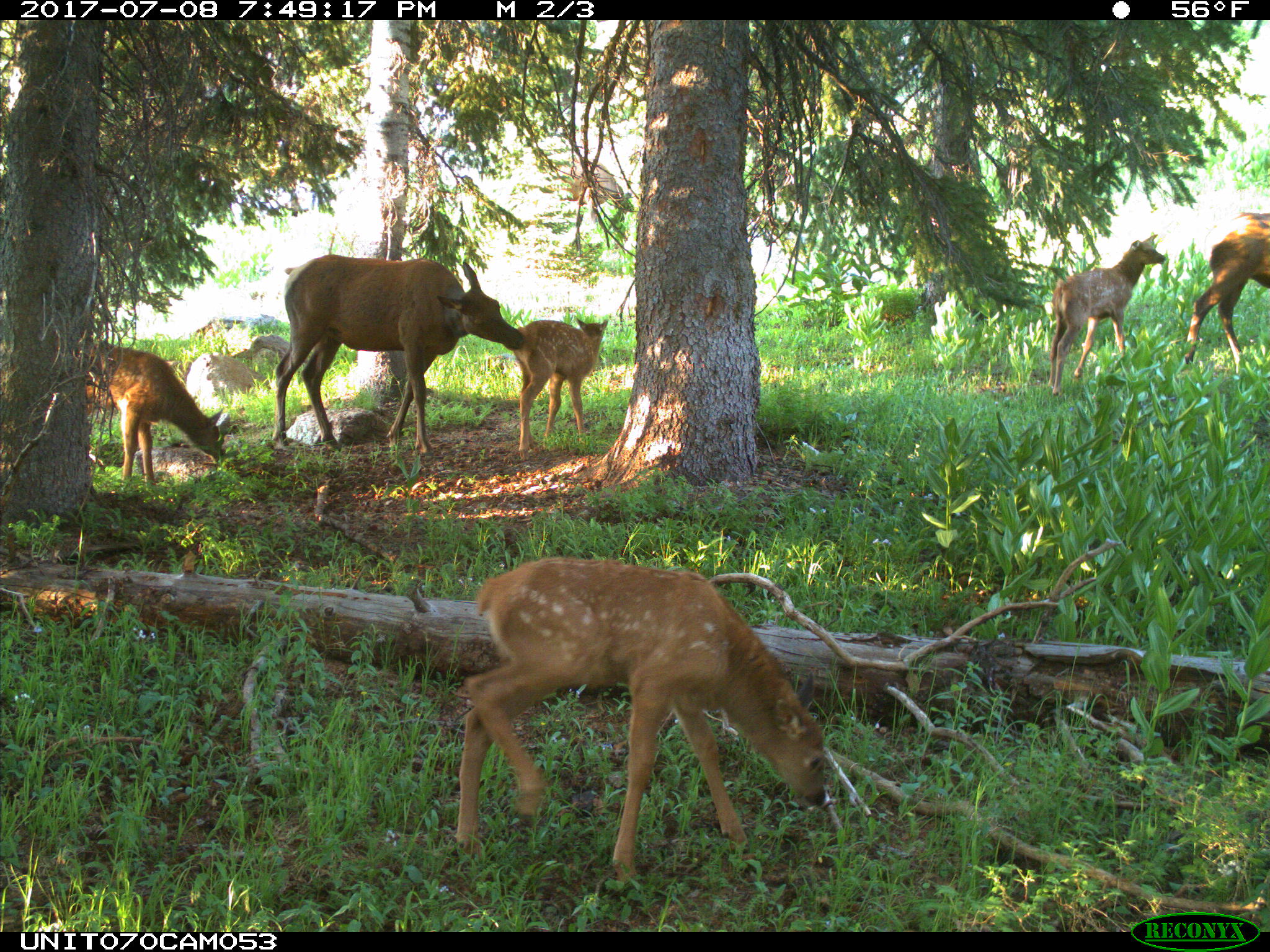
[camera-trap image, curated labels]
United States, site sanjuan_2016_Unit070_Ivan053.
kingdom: Animalia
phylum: Chordata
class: Mammalia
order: Artiodactyla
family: Cervidae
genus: Cervus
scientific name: Cervus elaphus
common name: red deer